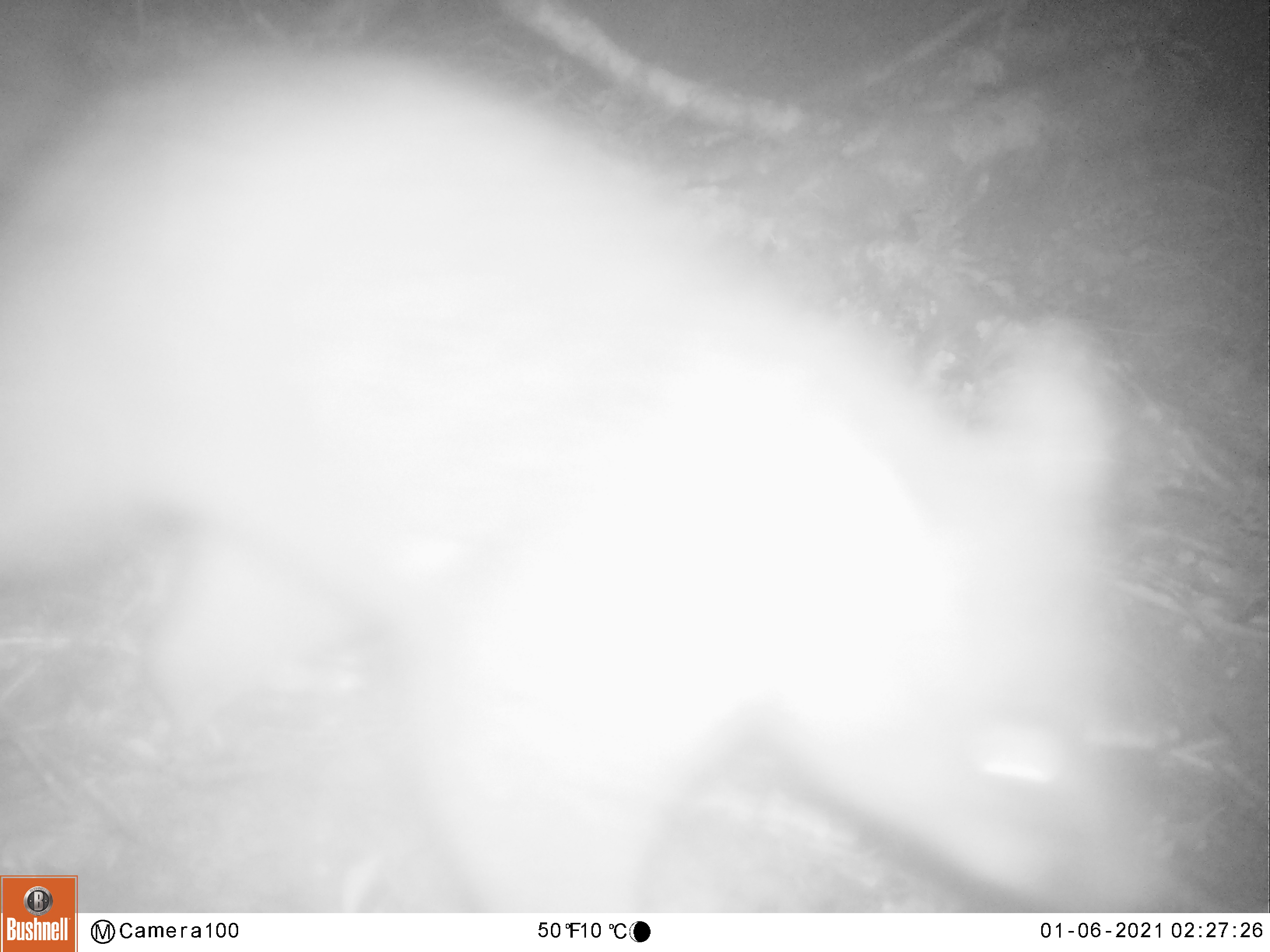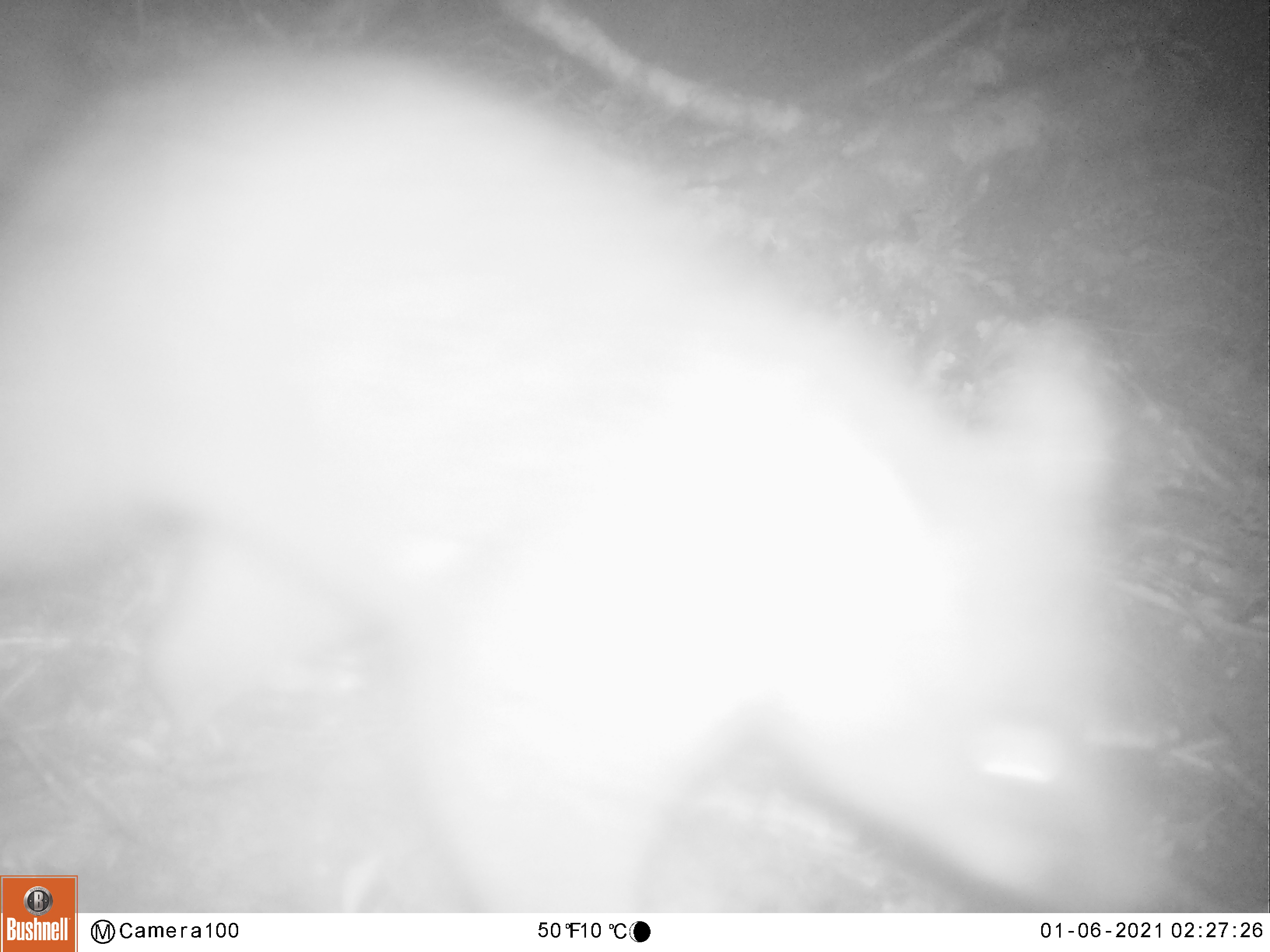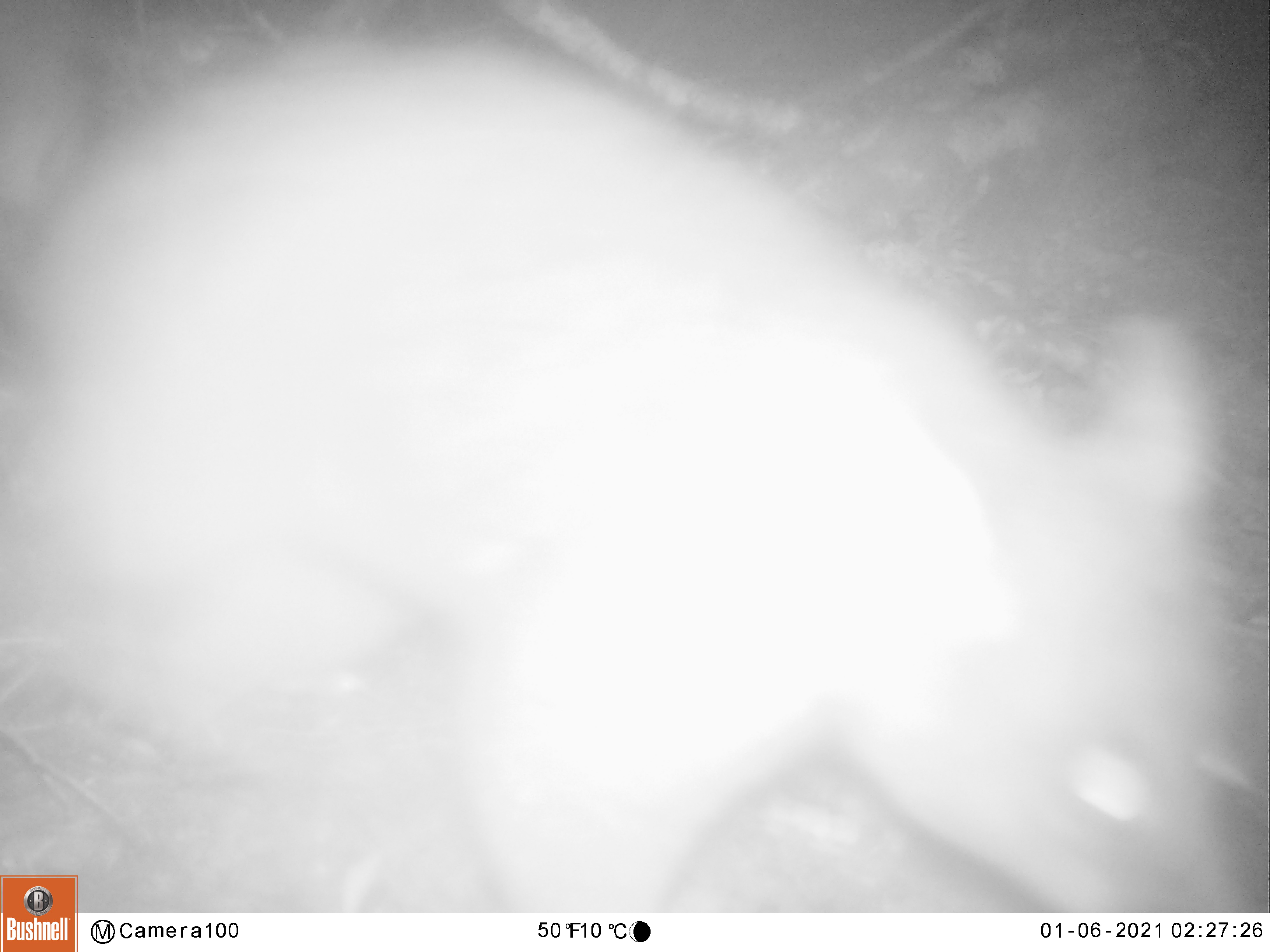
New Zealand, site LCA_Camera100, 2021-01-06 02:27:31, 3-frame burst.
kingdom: Animalia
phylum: Chordata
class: Mammalia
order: Diprotodontia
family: Phalangeridae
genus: Trichosurus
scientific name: Trichosurus vulpecula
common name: common brushtail possum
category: possum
Possum (common brushtail possum) (Trichosurus vulpecula).